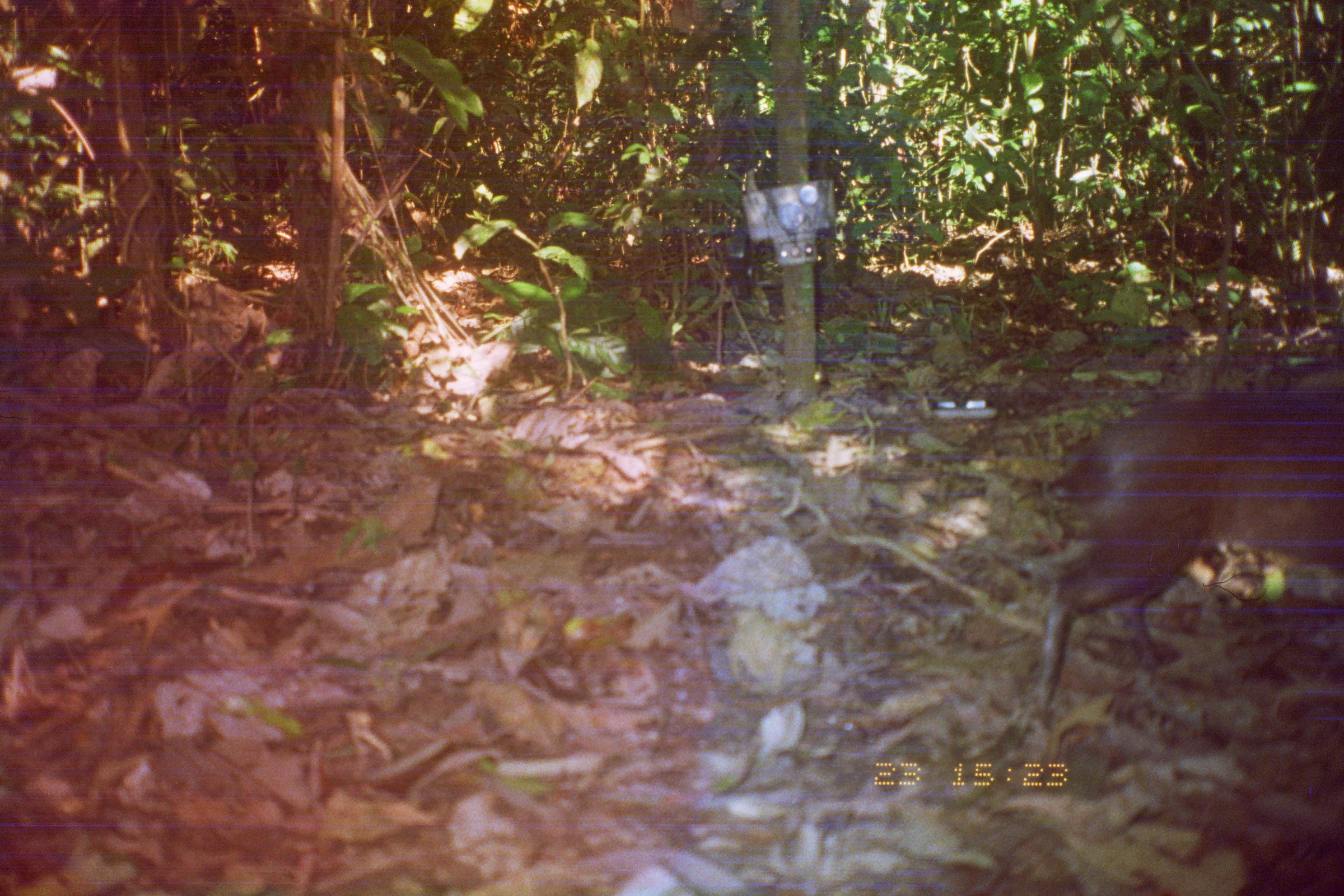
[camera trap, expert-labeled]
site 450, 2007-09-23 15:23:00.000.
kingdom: Animalia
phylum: Chordata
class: Mammalia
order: Rodentia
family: Dasyproctidae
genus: Dasyprocta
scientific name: Dasyprocta punctata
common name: central american agouti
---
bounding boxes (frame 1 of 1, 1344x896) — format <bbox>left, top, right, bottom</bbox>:
dasyprocta punctata: <bbox>1038, 393, 1343, 730</bbox>